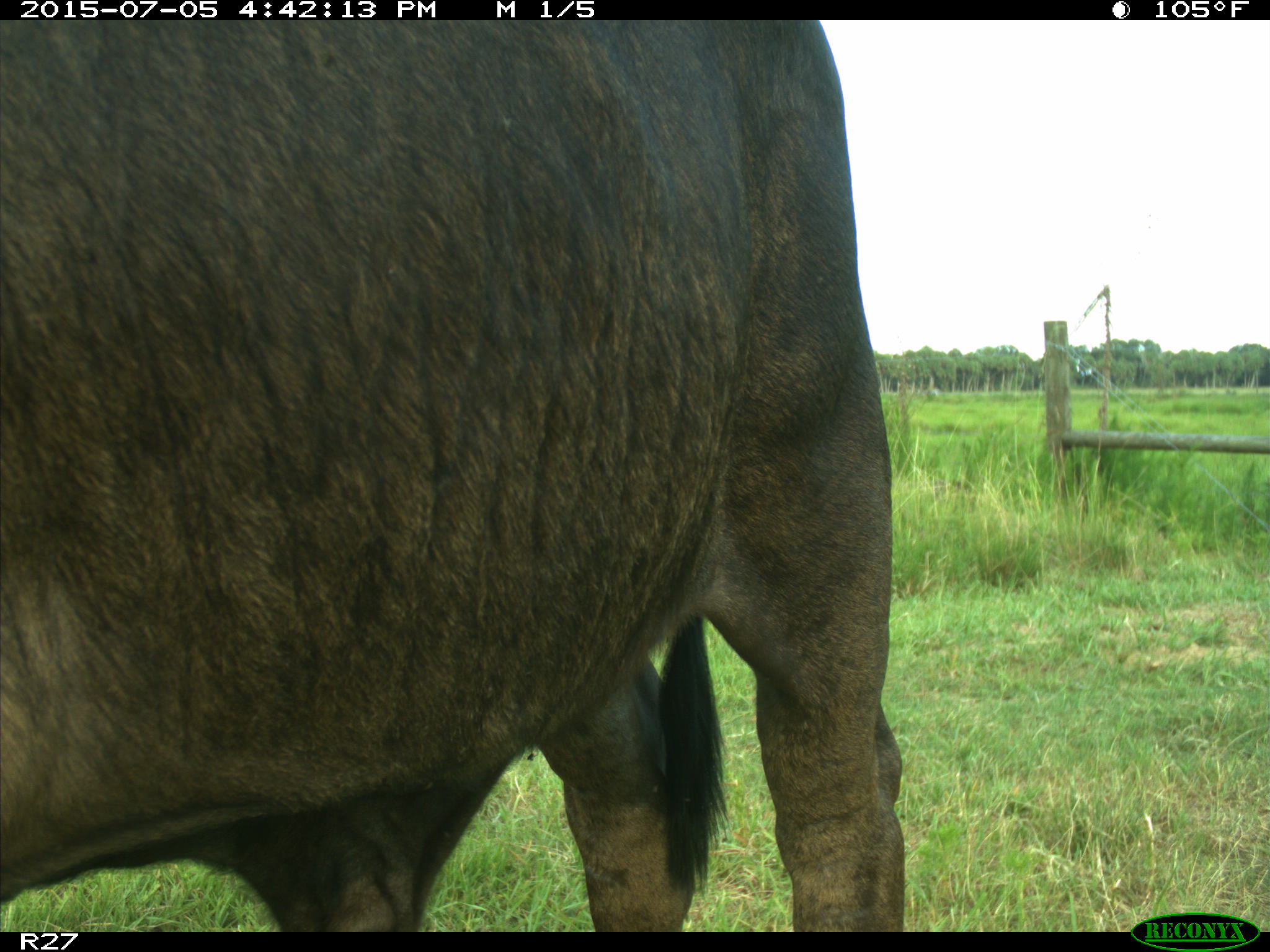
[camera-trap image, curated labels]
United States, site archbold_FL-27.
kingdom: Animalia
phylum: Chordata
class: Mammalia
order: Artiodactyla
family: Bovidae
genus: Bos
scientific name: Bos taurus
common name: domestic cow